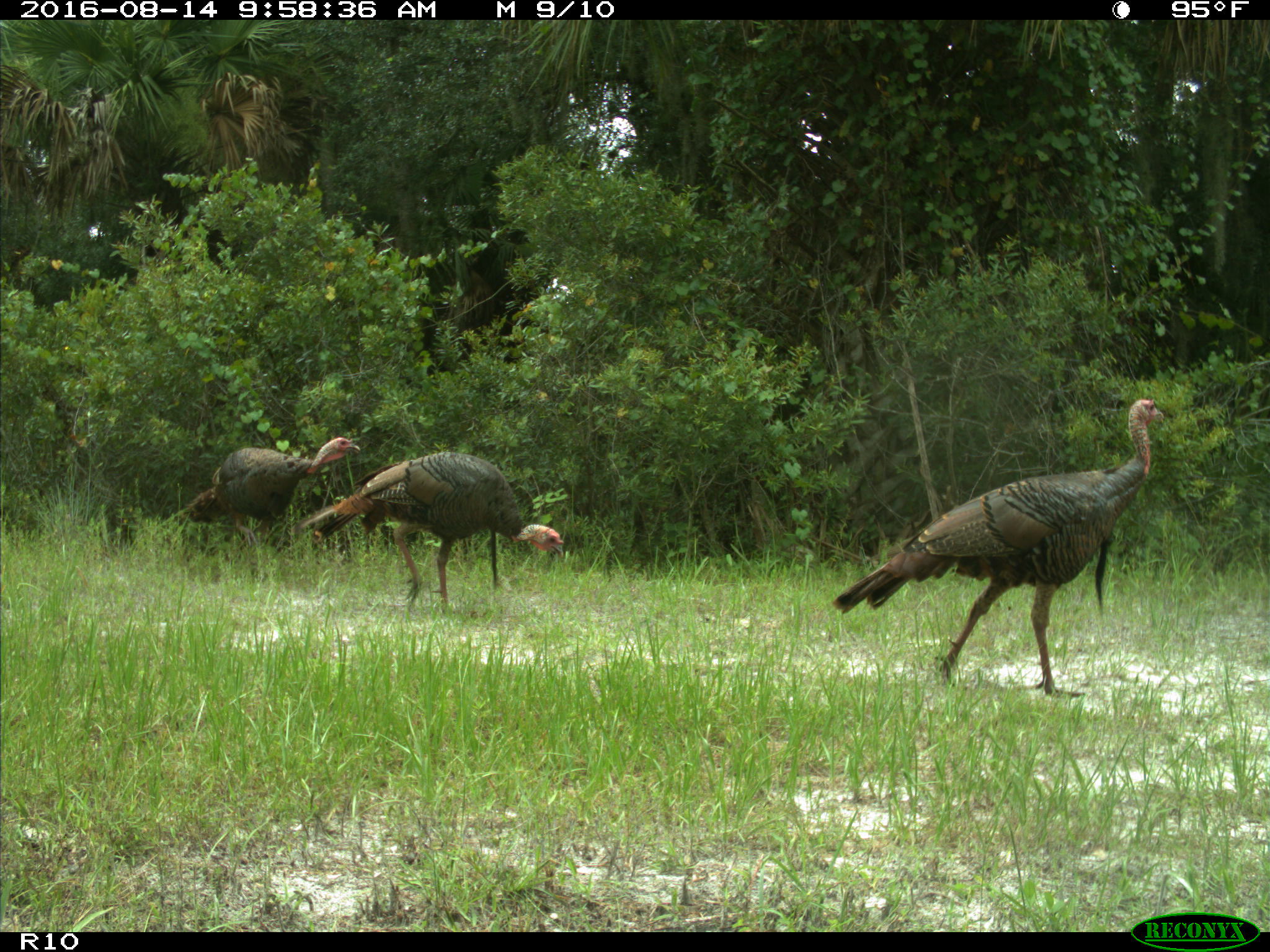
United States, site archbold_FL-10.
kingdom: Animalia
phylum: Chordata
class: Aves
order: Galliformes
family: Phasianidae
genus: Meleagris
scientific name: Meleagris gallopavo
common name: wild turkey